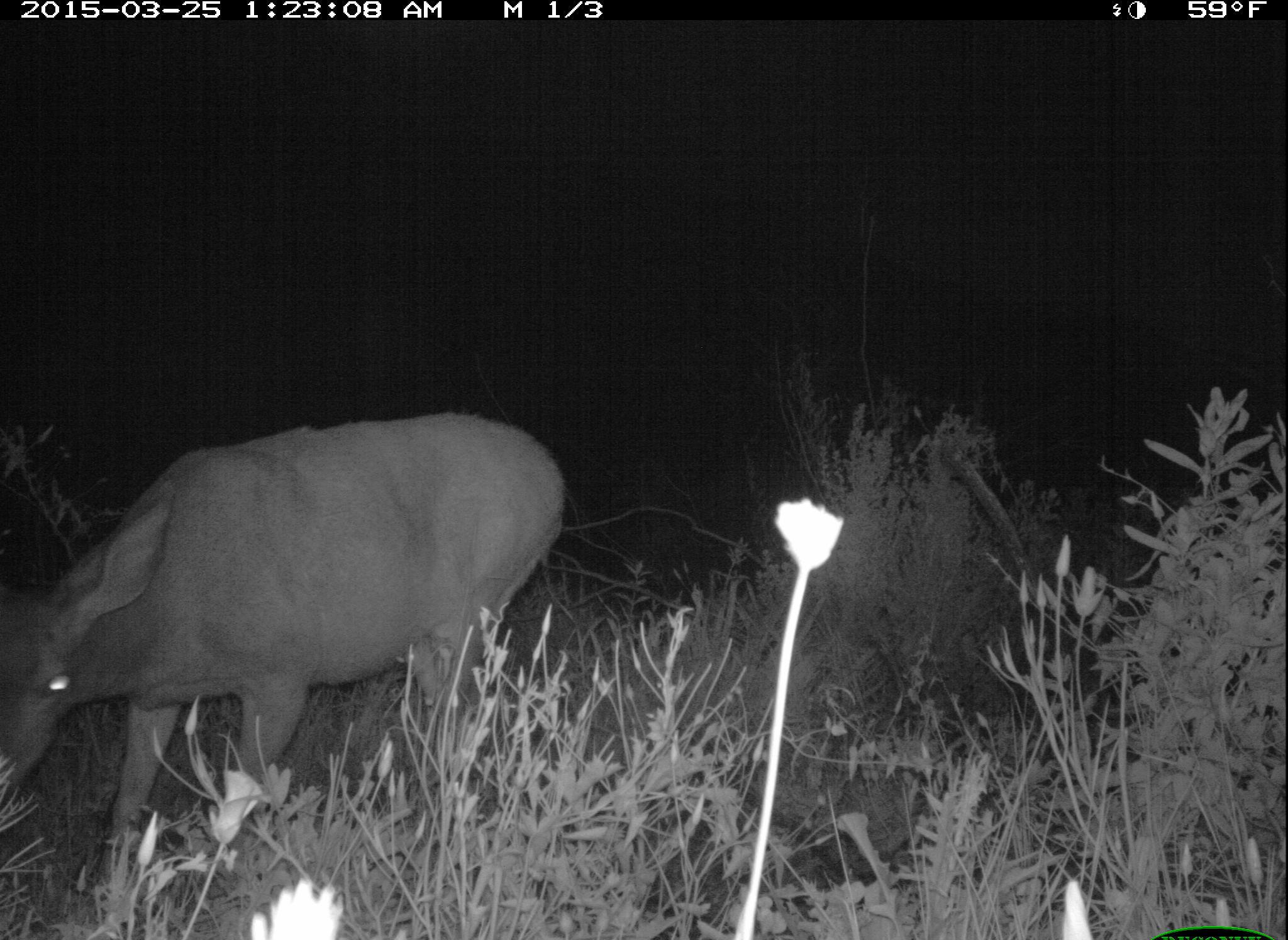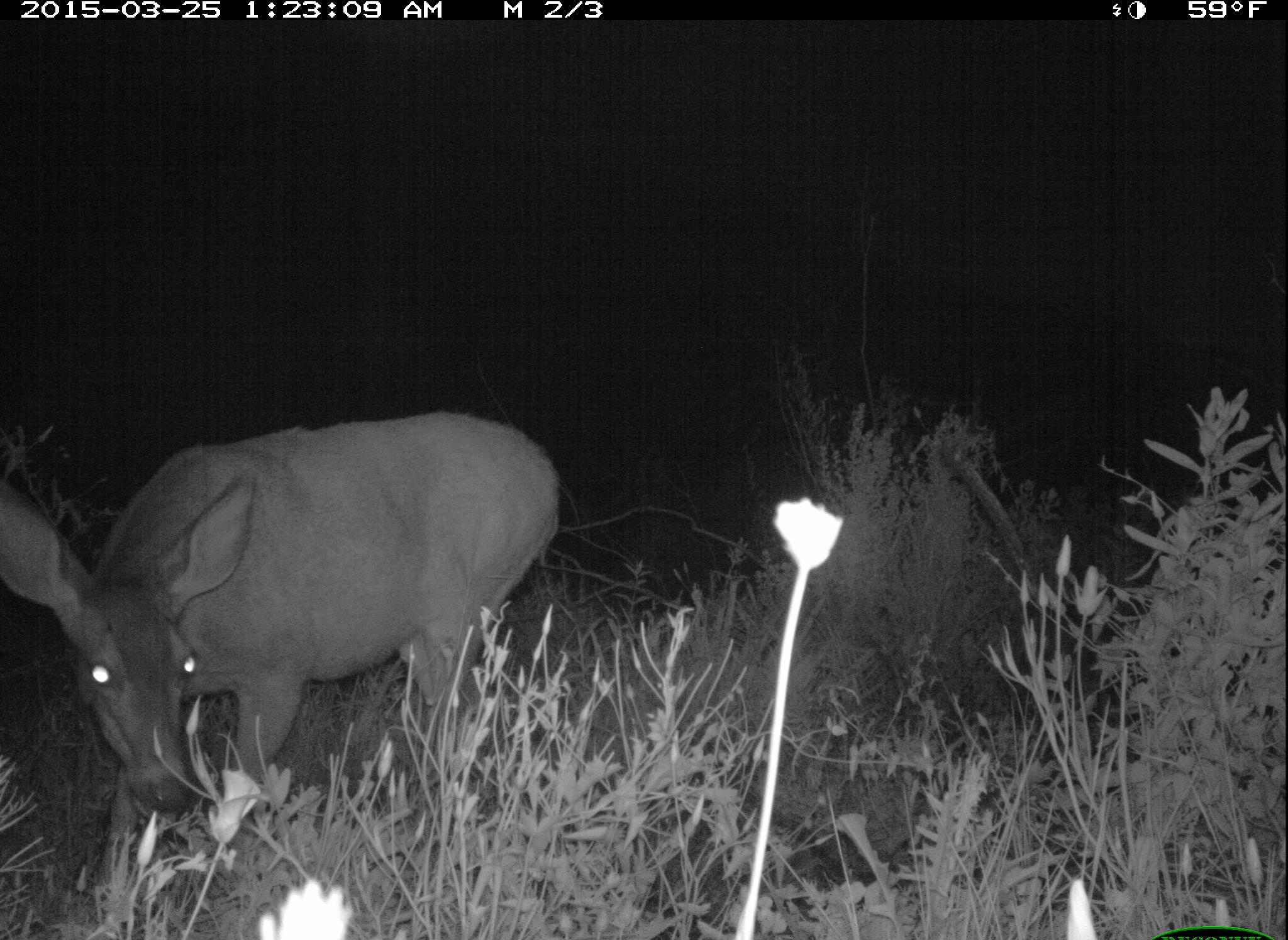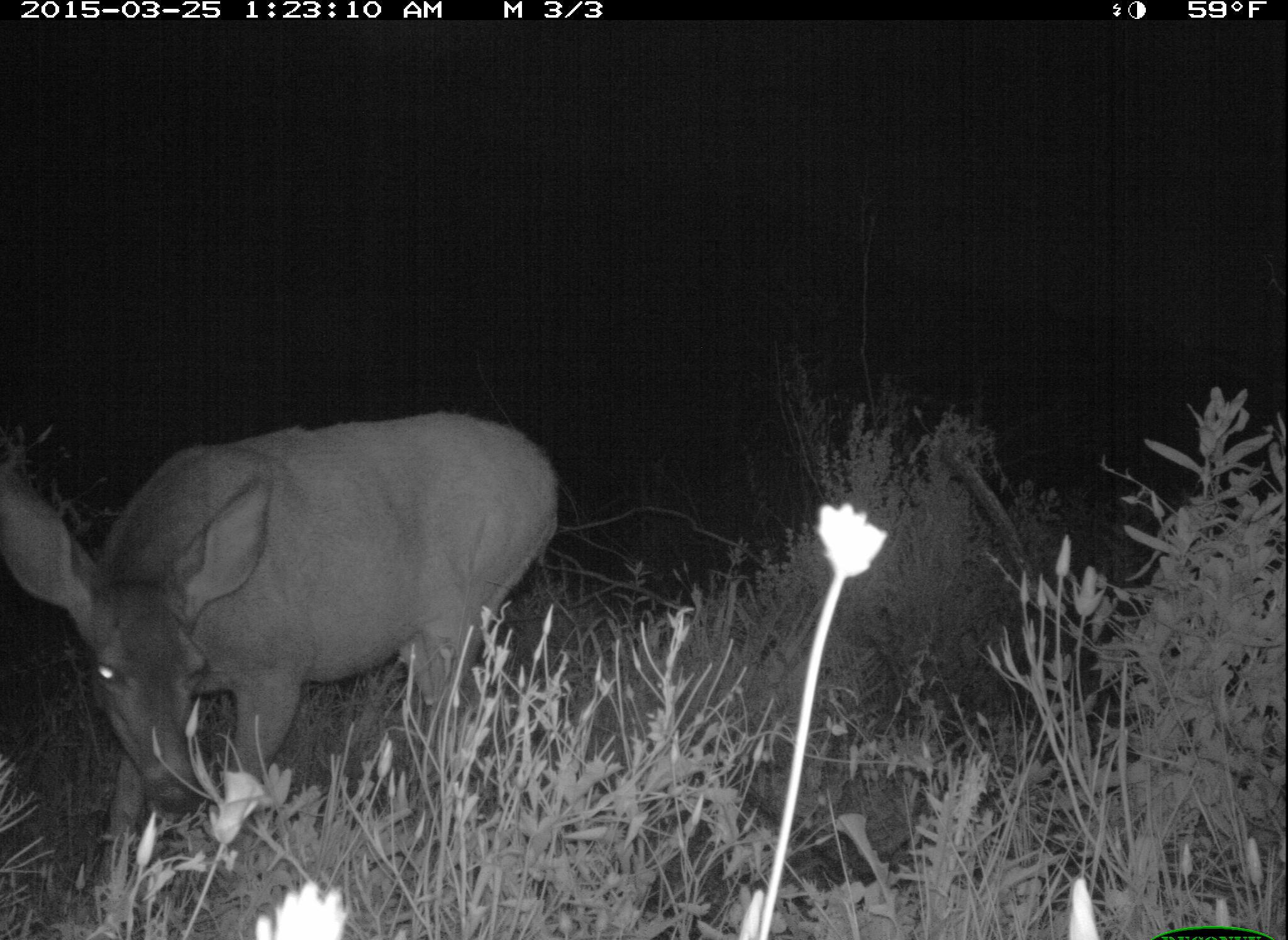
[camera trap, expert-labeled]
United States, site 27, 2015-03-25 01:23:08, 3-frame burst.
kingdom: Animalia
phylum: Chordata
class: Mammalia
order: Artiodactyla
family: Cervidae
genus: Odocoileus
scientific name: Odocoileus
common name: deer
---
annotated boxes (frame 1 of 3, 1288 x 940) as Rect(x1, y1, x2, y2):
deer: Rect(0, 414, 565, 938)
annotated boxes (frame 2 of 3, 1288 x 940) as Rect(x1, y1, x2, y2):
deer: Rect(0, 407, 561, 928)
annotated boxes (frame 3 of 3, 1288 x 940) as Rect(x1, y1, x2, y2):
deer: Rect(1, 410, 562, 940)